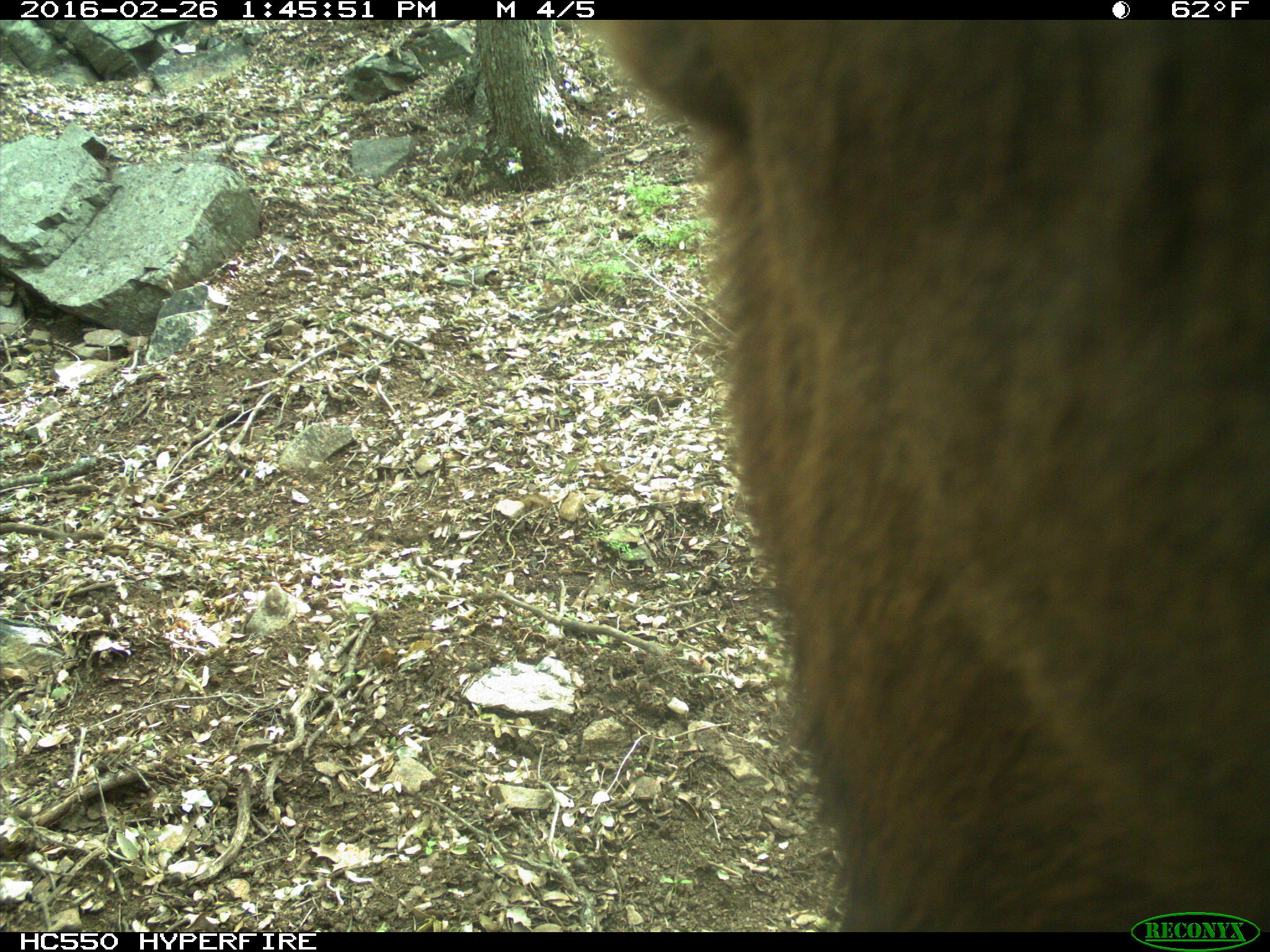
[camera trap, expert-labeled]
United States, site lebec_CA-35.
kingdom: Animalia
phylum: Chordata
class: Mammalia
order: Artiodactyla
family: Cervidae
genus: Cervus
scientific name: Cervus canadensis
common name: elk